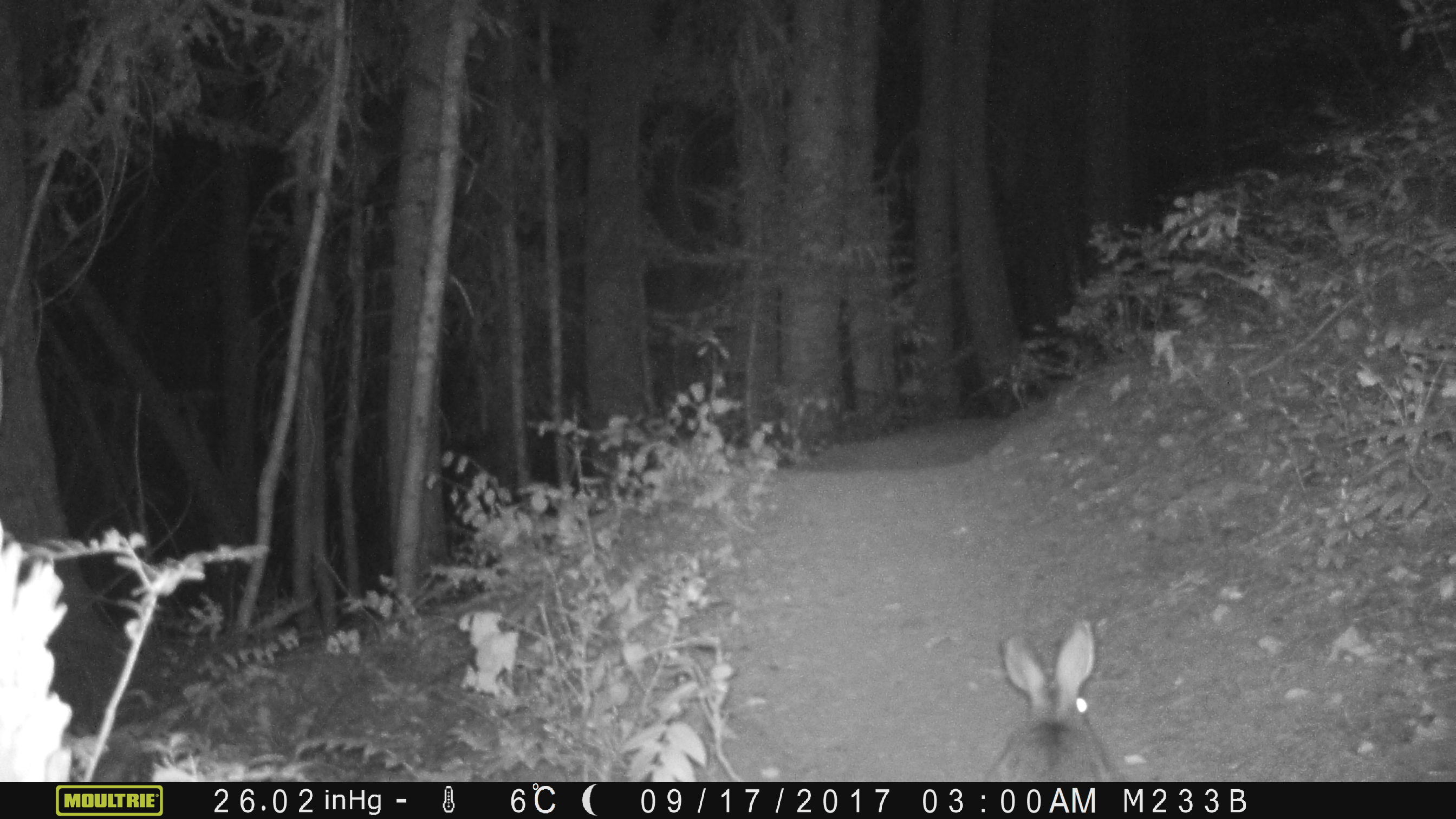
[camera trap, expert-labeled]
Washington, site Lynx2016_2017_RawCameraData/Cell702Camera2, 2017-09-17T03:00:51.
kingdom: Animalia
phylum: Chordata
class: Mammalia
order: Lagomorpha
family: Leporidae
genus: Lepus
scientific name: Lepus americanus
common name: snowshoe hare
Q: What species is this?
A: Lepus americanus (snowshoe hare).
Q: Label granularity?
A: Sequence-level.